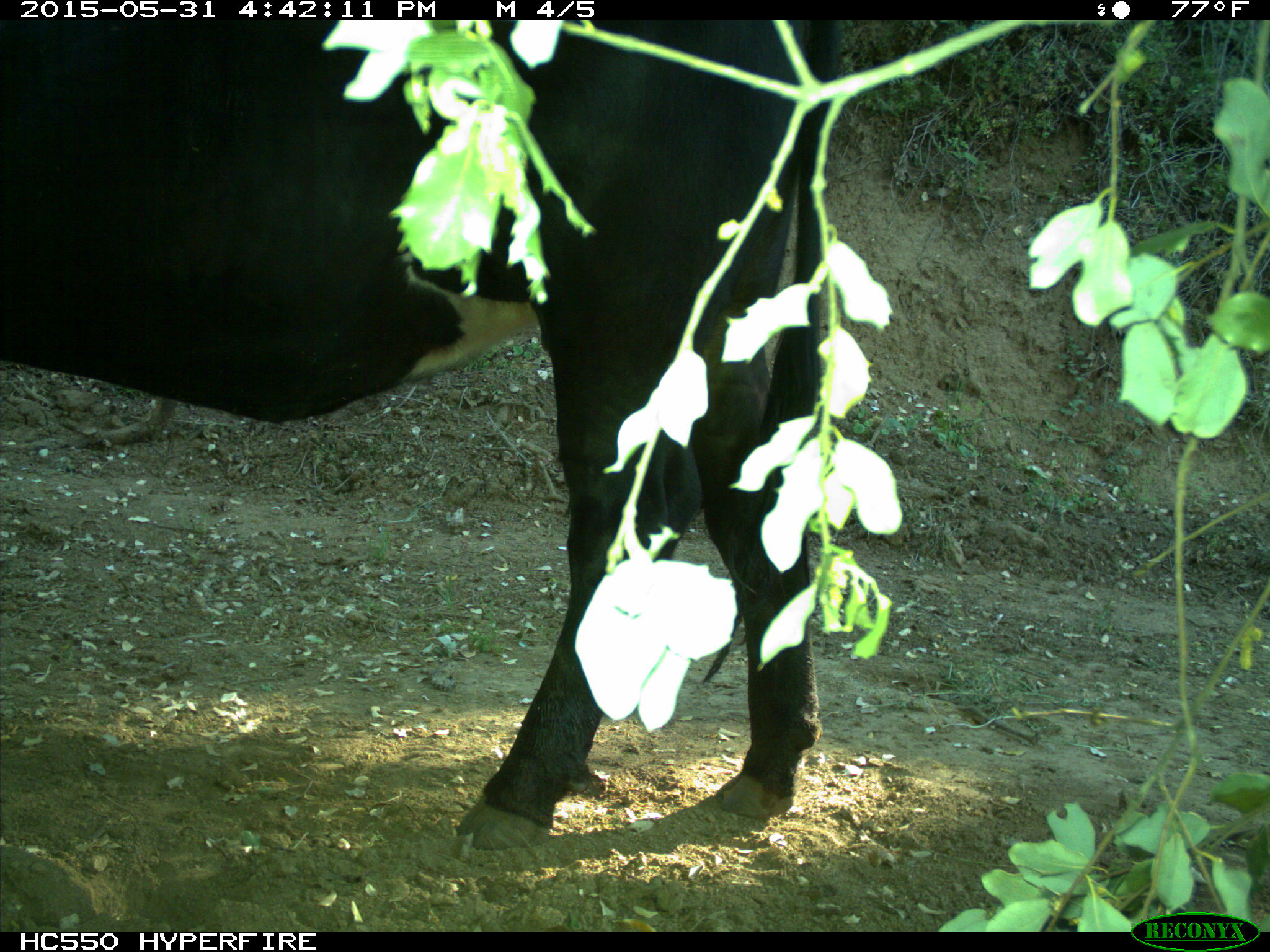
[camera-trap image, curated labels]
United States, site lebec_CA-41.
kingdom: Animalia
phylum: Chordata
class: Mammalia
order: Artiodactyla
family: Bovidae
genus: Bos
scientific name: Bos taurus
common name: domestic cow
Bos taurus (domestic cow).